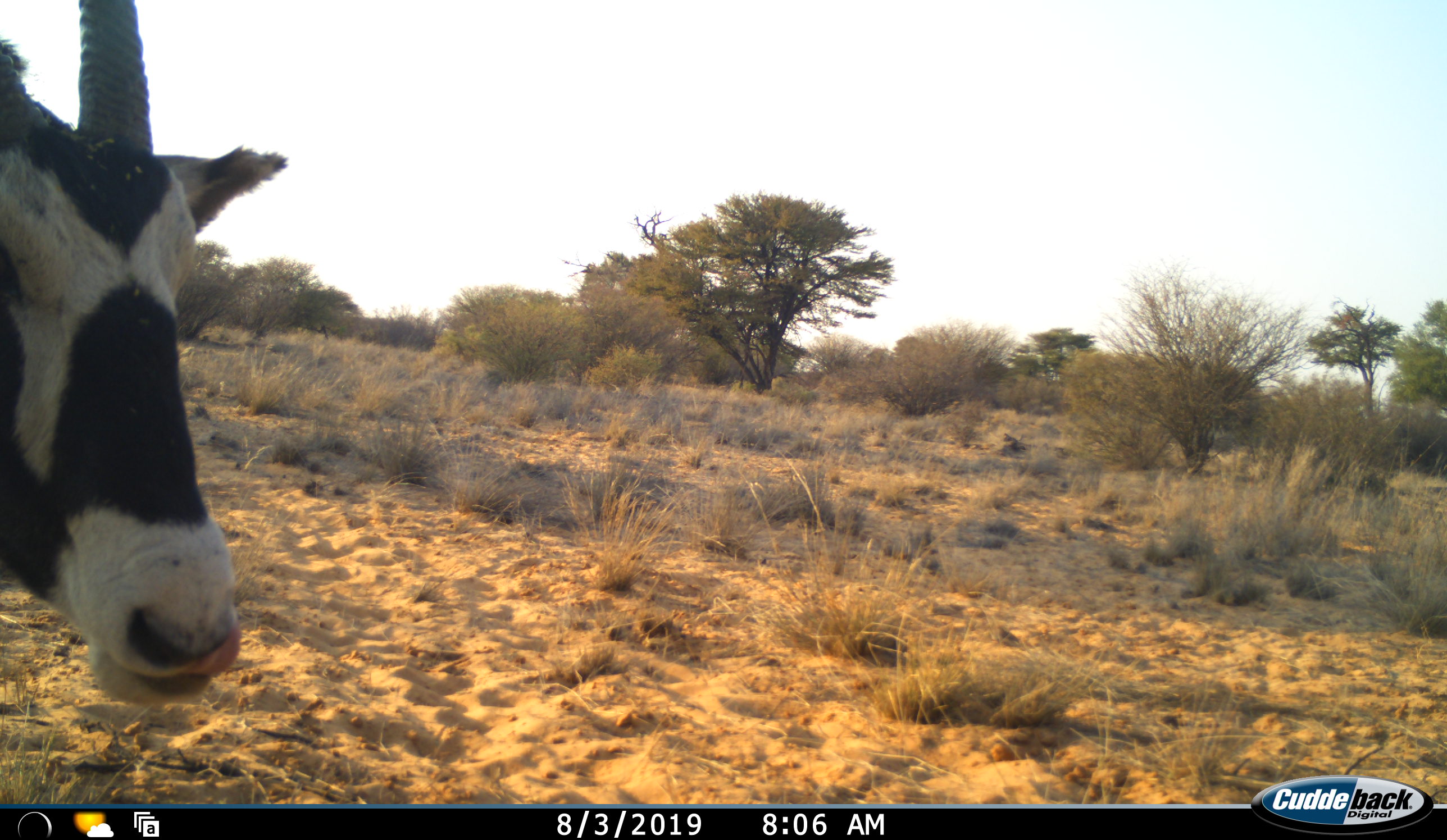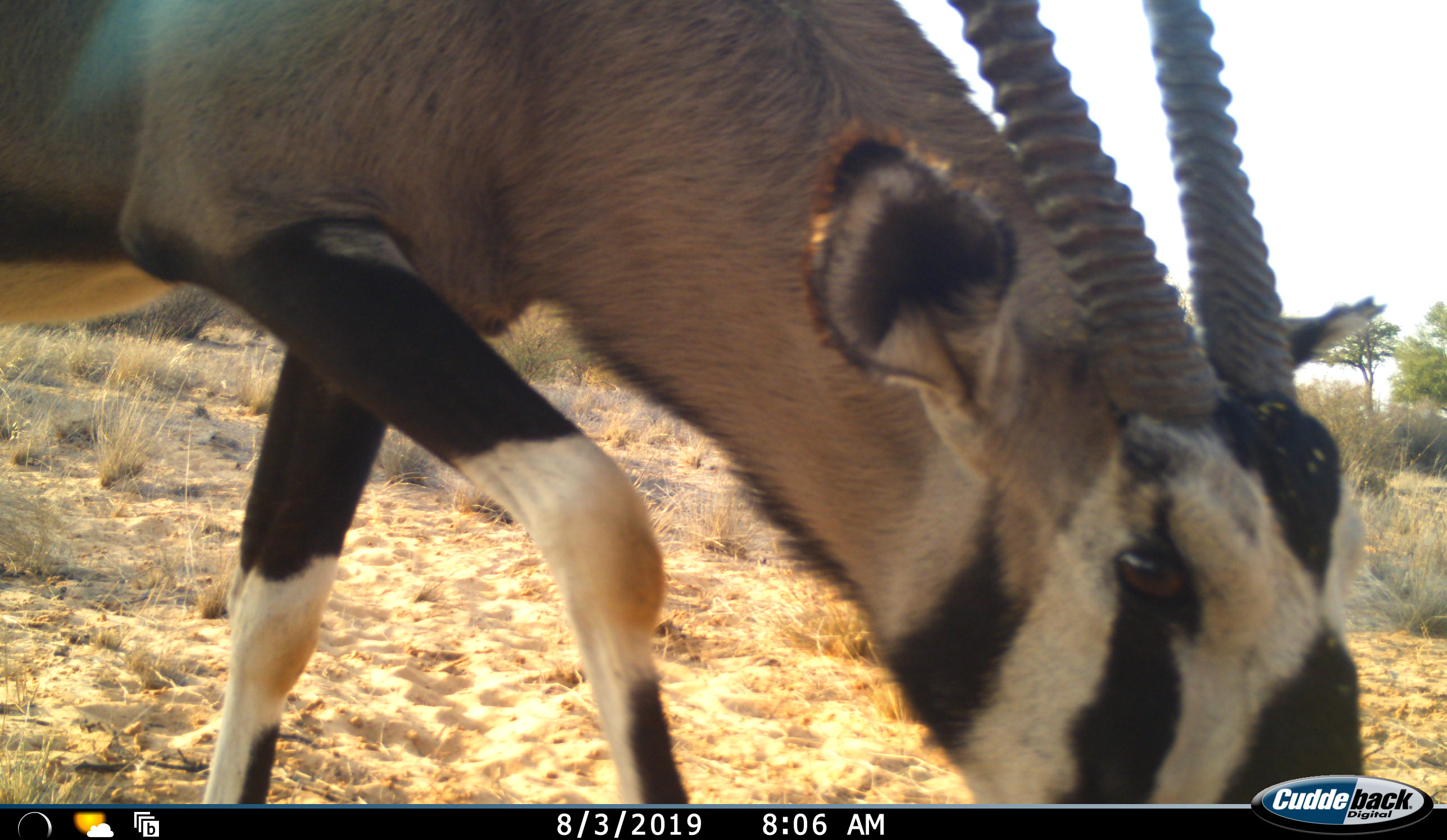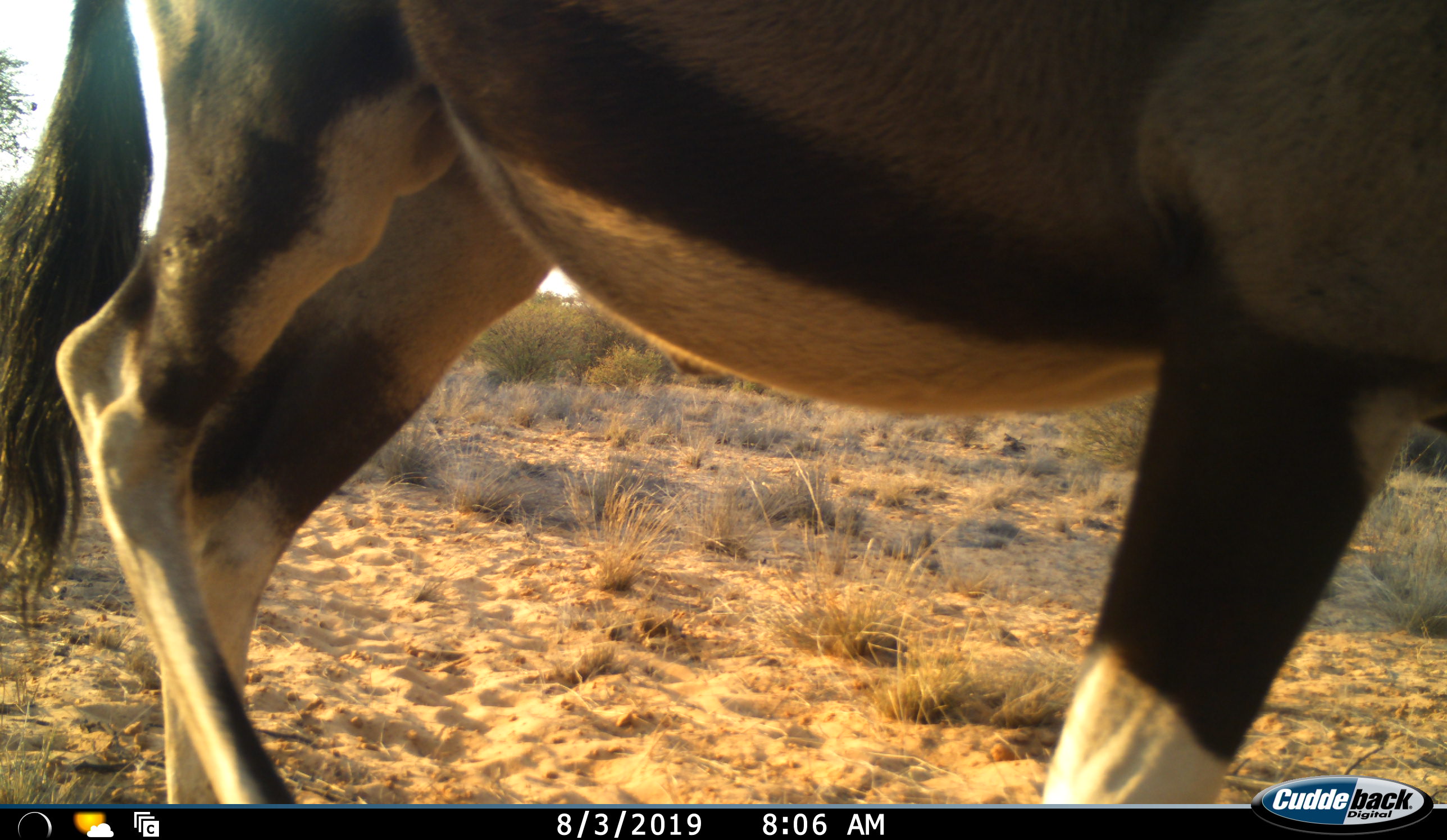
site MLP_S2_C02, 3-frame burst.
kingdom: Animalia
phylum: Chordata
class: Mammalia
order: Artiodactyla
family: Bovidae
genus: Oryx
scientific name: Oryx gazella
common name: gemsbok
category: oryx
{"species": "oryx (gemsbok) (Oryx gazella)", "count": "1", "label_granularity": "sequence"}